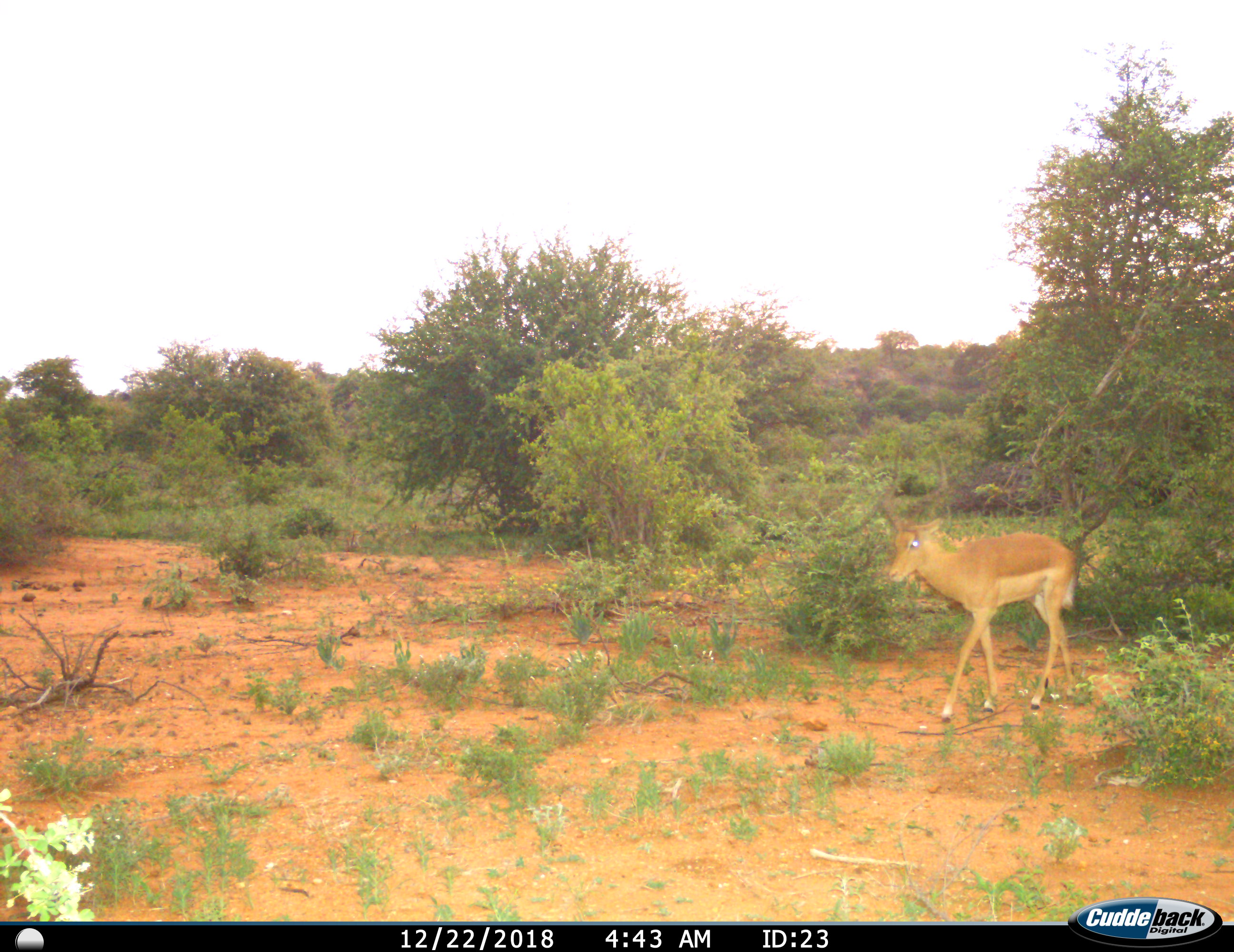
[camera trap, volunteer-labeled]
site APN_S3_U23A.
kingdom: Animalia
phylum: Chordata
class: Mammalia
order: Artiodactyla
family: Bovidae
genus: Aepyceros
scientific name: Aepyceros melampus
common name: impala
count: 1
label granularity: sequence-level